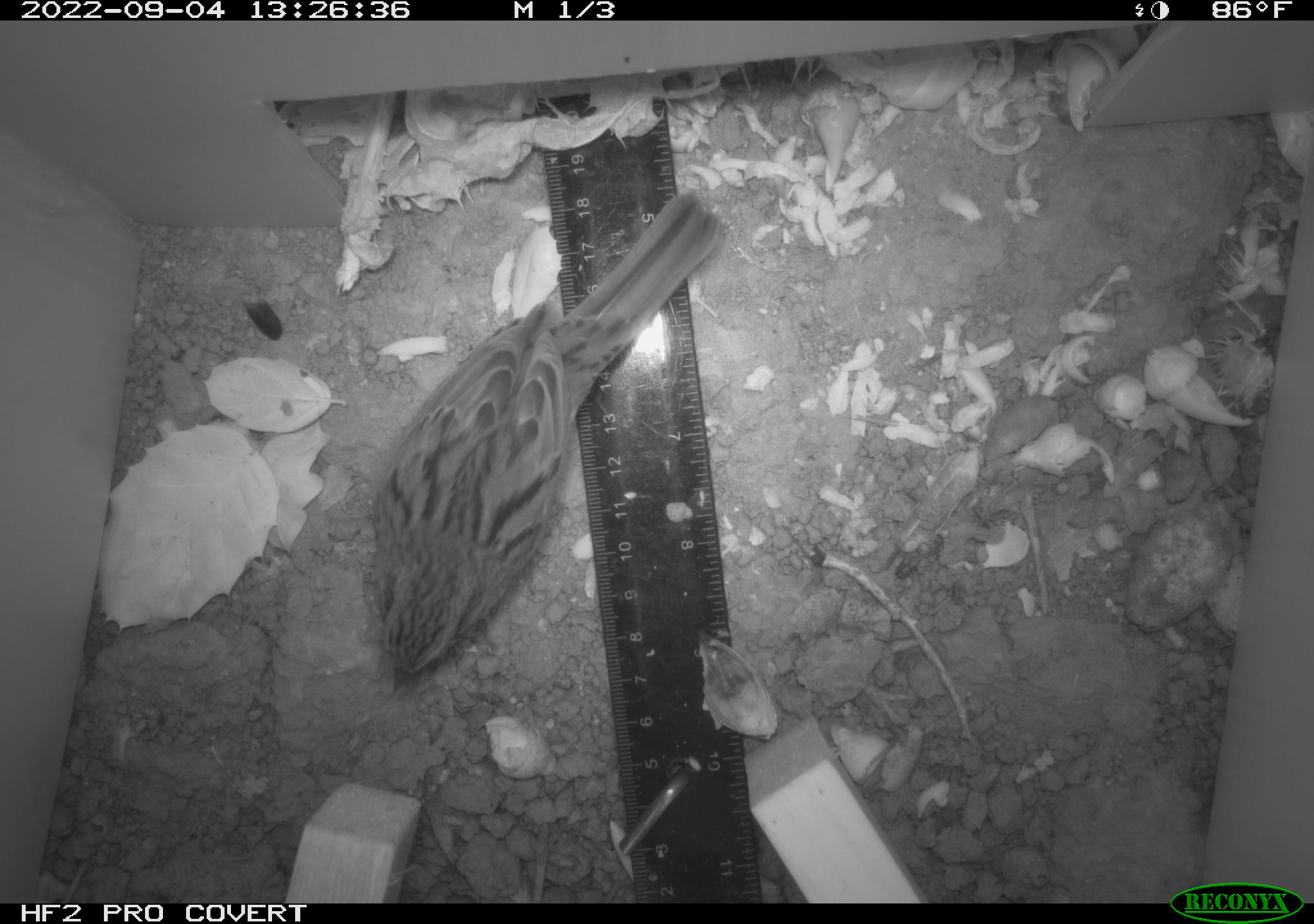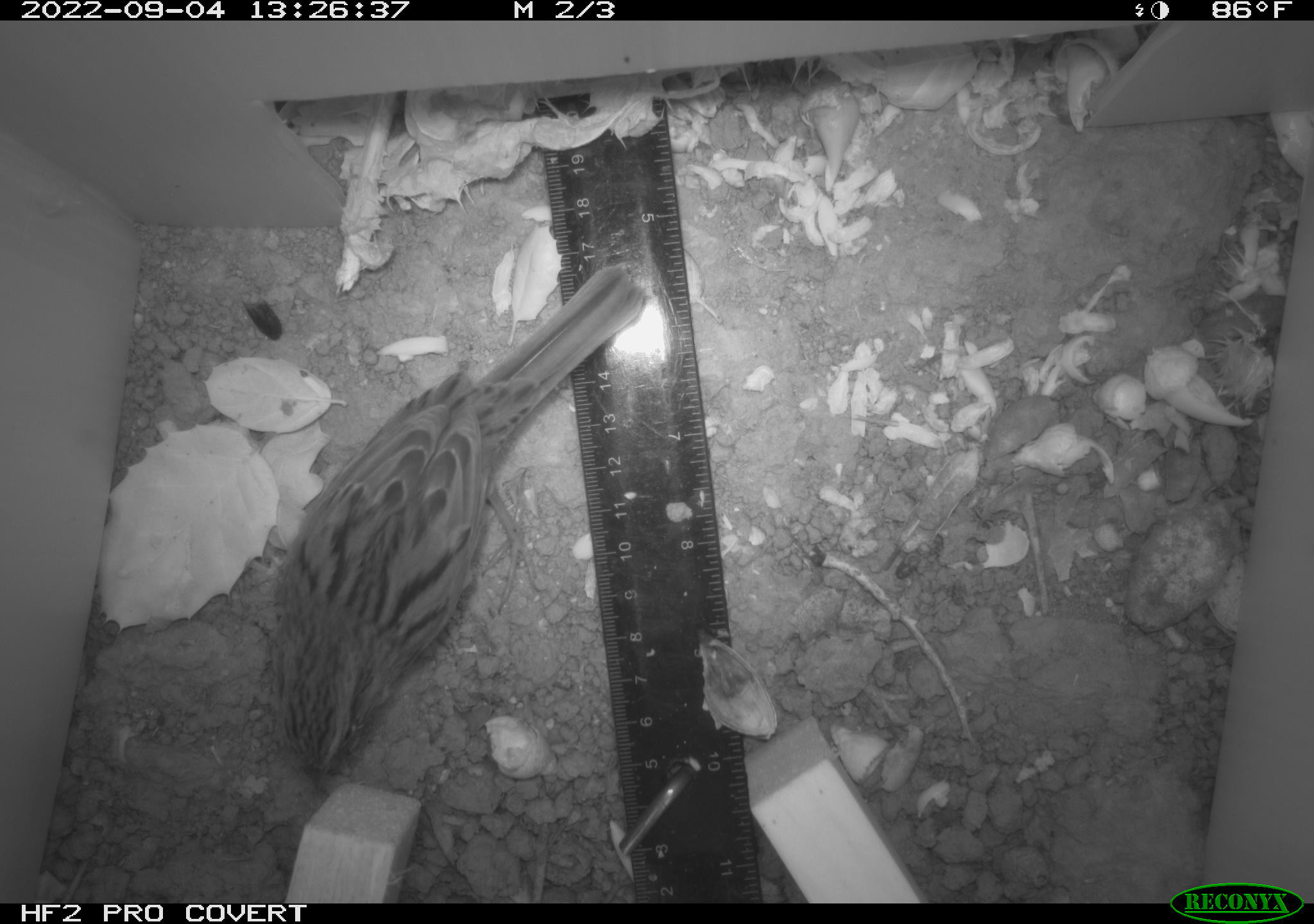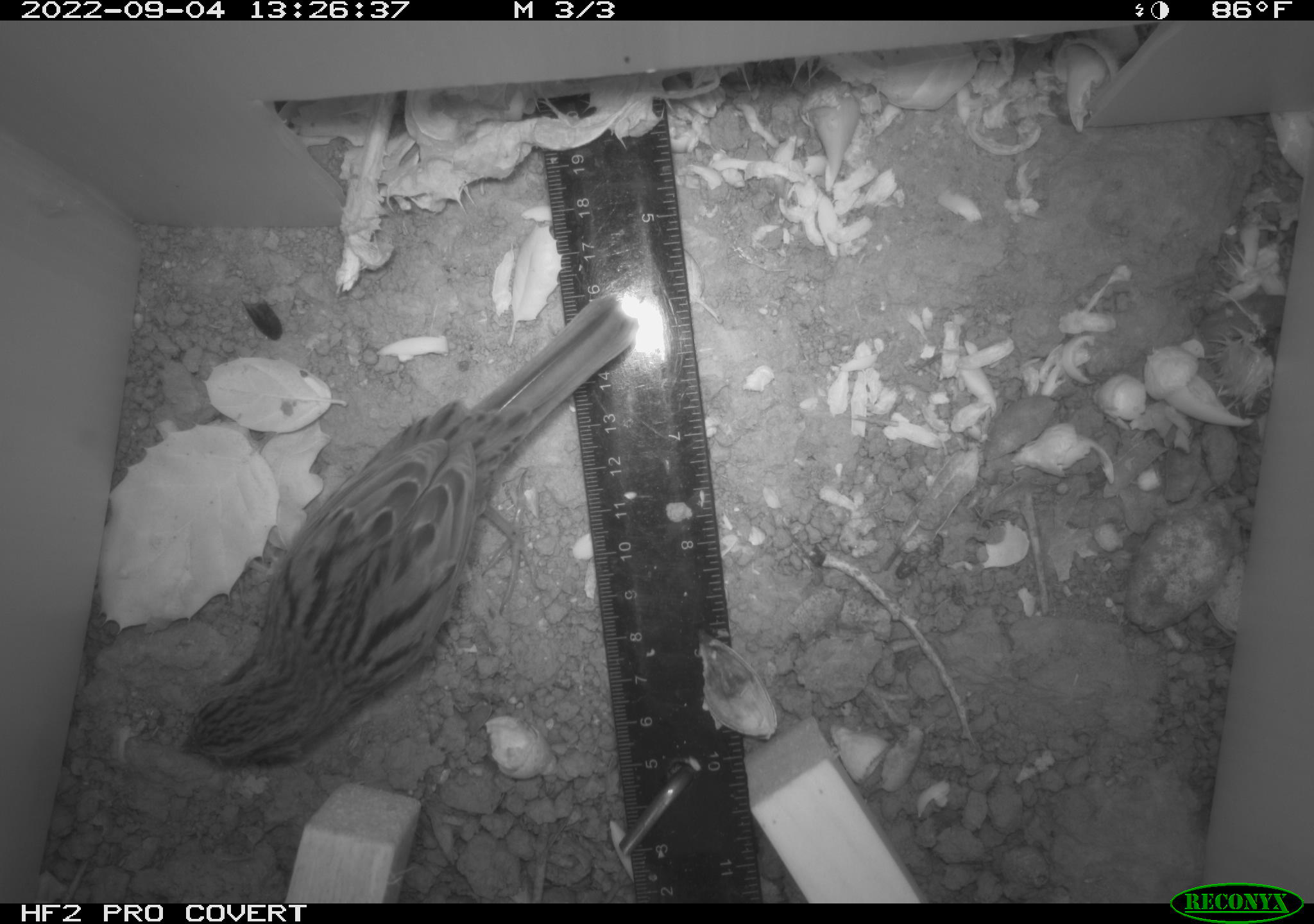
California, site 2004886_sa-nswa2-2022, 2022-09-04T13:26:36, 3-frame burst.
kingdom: Animalia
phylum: Chordata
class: Aves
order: Passeriformes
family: Passerellidae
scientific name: Passerellidae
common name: new world sparrows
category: passerellidae family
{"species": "passerellidae family (new world sparrows) (Passerellidae)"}